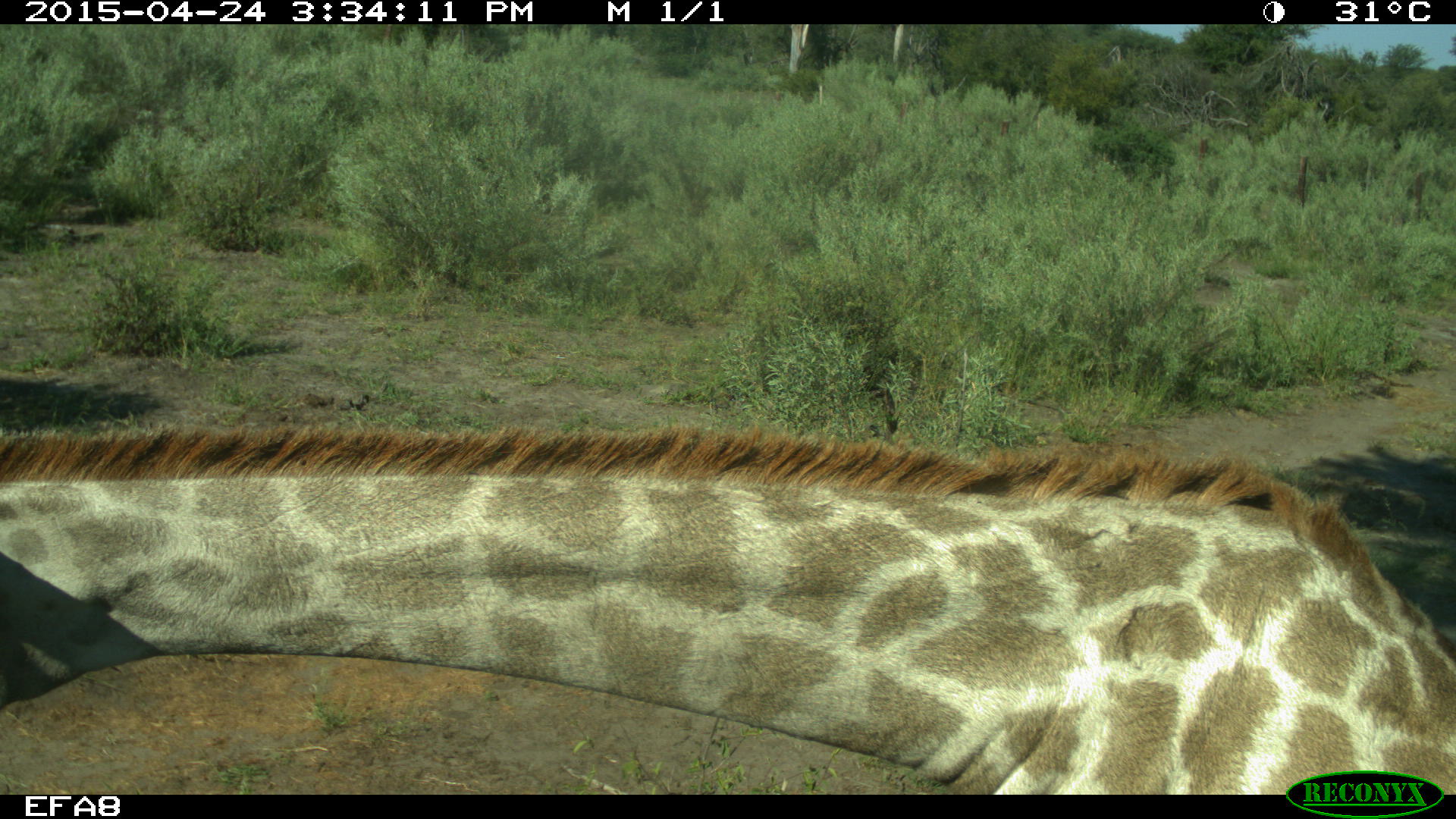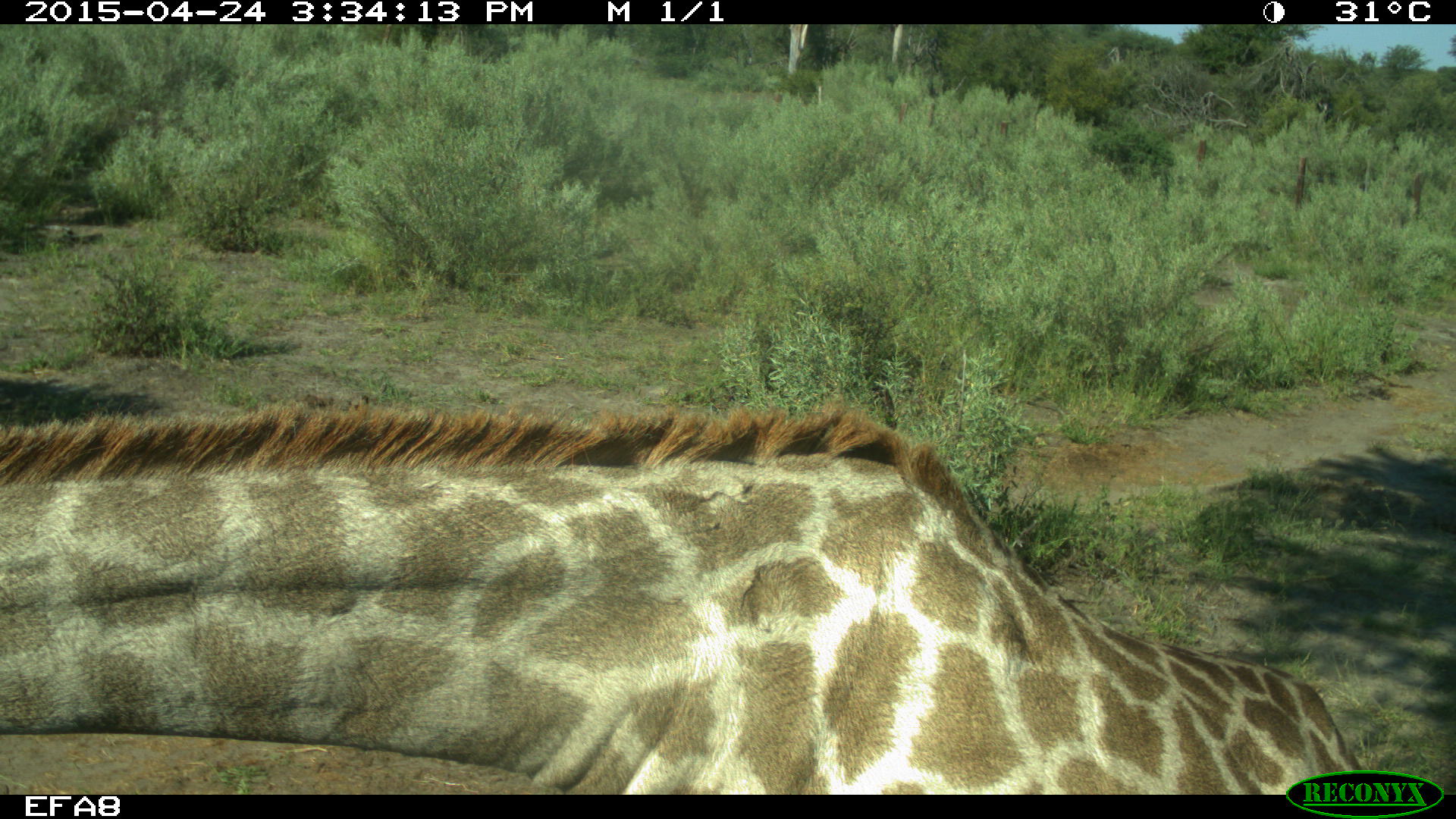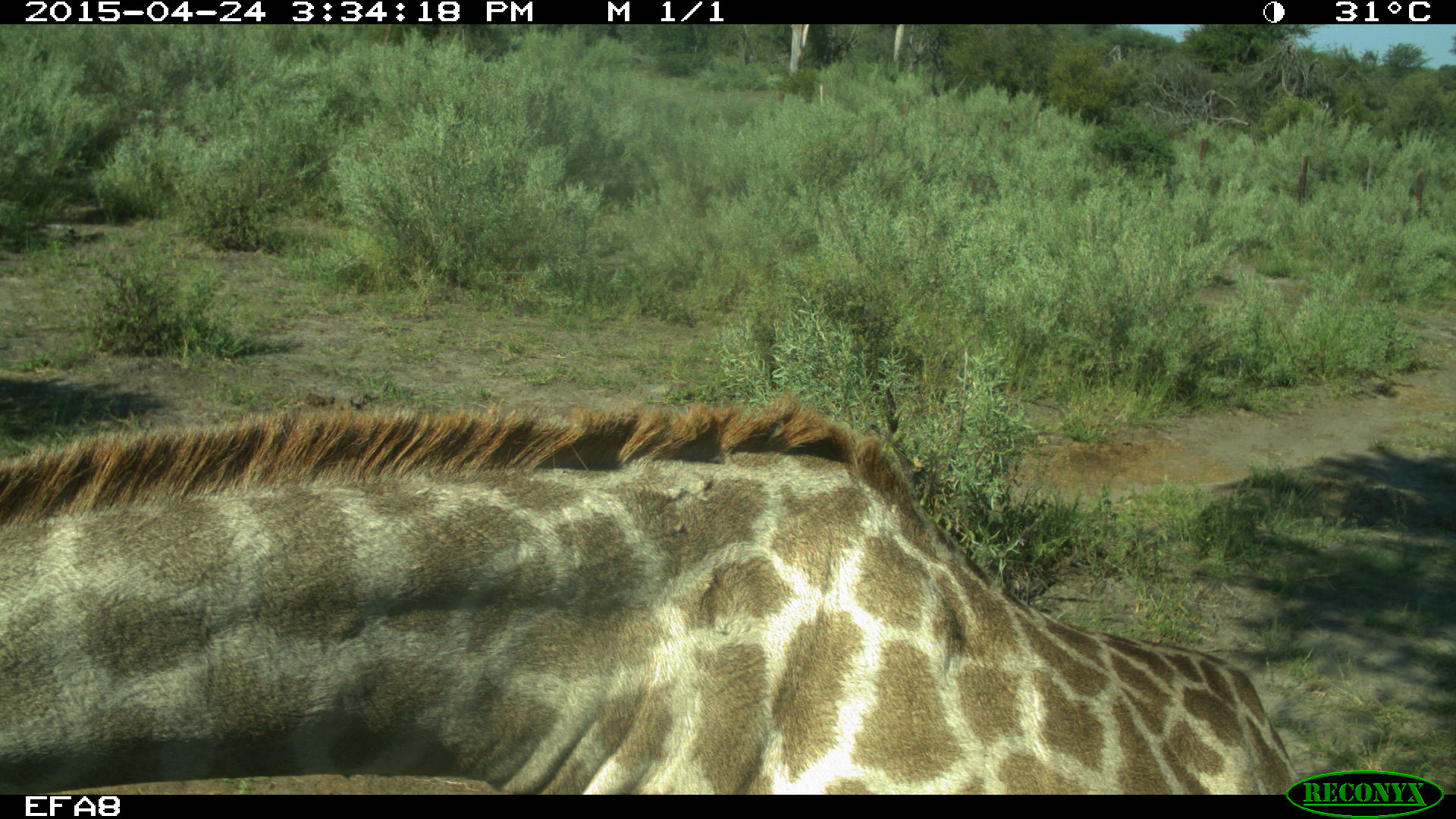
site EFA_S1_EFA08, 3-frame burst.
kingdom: Animalia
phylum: Chordata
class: Mammalia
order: Artiodactyla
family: Giraffidae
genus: Giraffa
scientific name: Giraffa camelopardalis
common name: giraffe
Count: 1.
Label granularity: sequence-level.